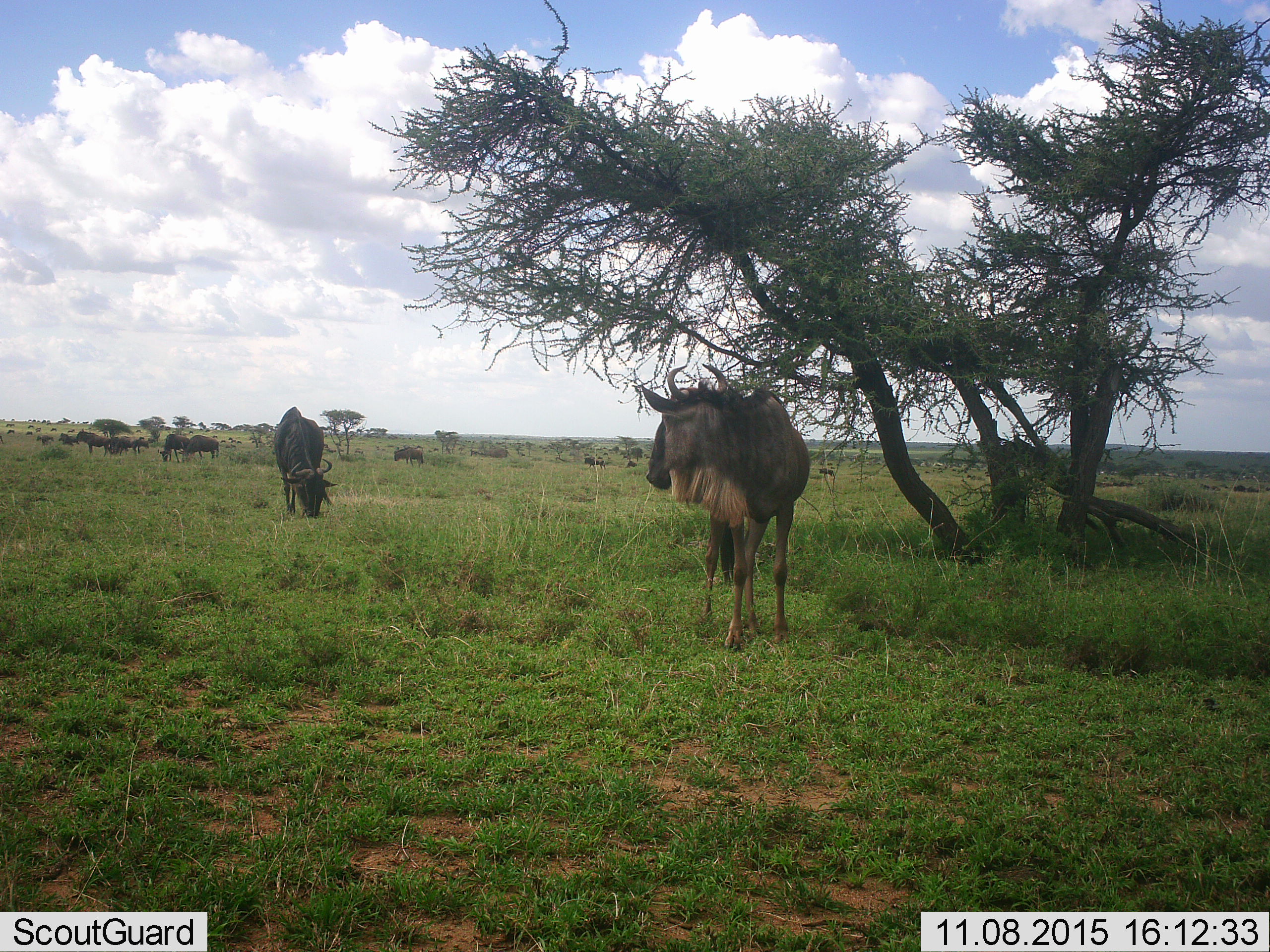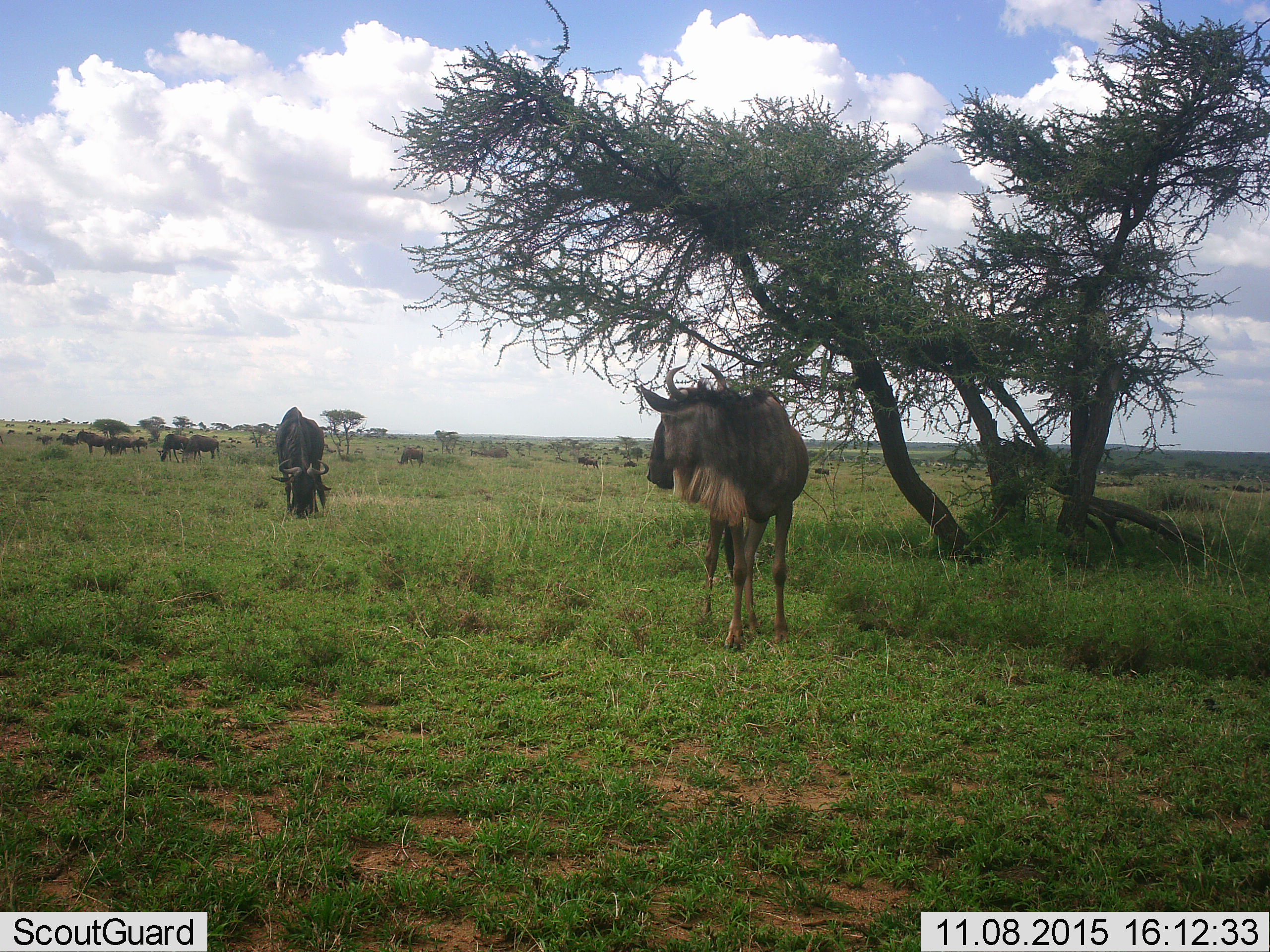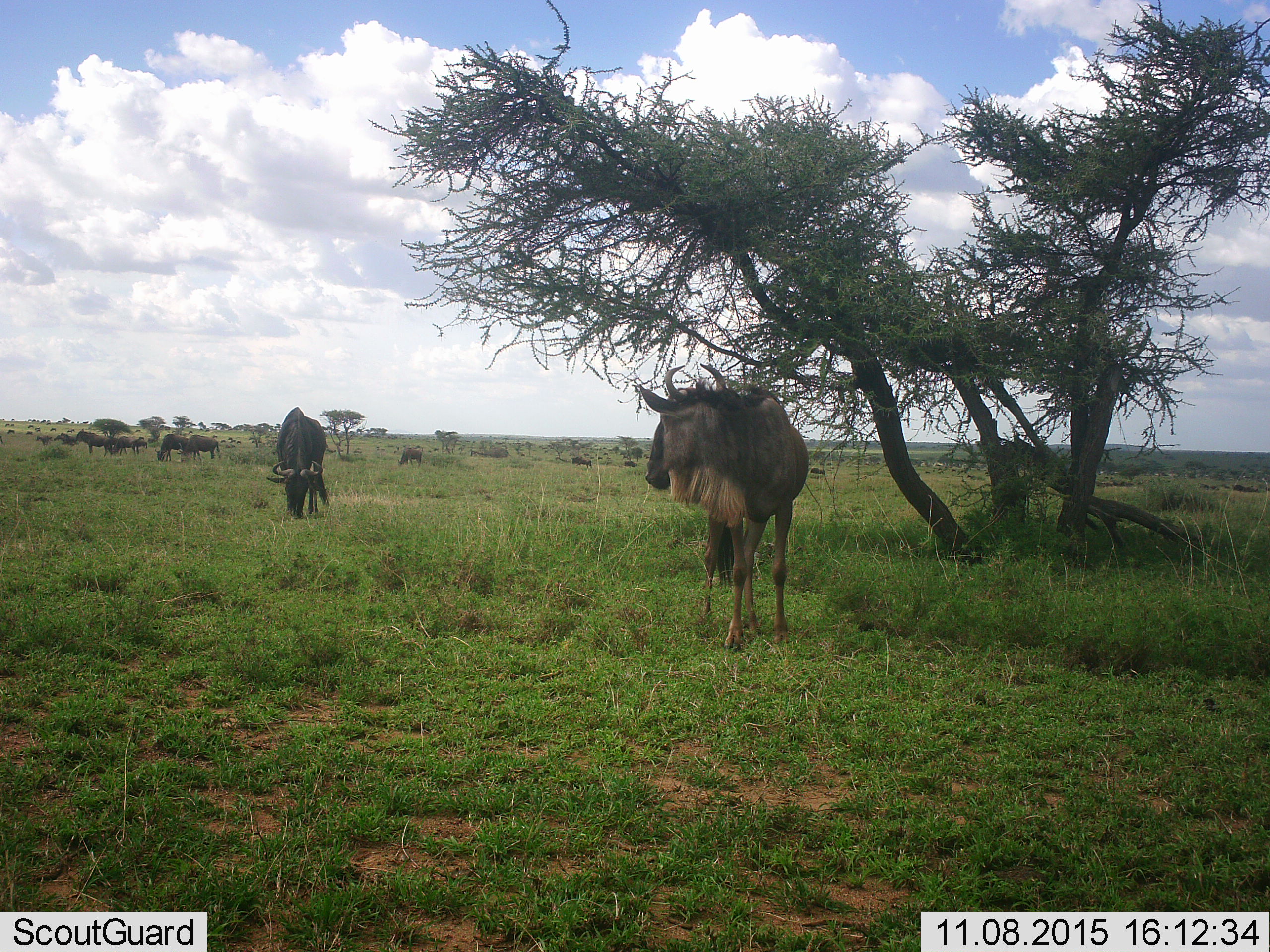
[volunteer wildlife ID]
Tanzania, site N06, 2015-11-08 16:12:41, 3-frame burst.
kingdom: Animalia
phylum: Chordata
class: Mammalia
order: Artiodactyla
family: Bovidae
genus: Connochaetes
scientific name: Connochaetes taurinus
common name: blue wildebeest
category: wildebeest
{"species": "wildebeest (blue wildebeest) (Connochaetes taurinus)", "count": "11-50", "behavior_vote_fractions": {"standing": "62%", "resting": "0%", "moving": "50%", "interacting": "0%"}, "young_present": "0%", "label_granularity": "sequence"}